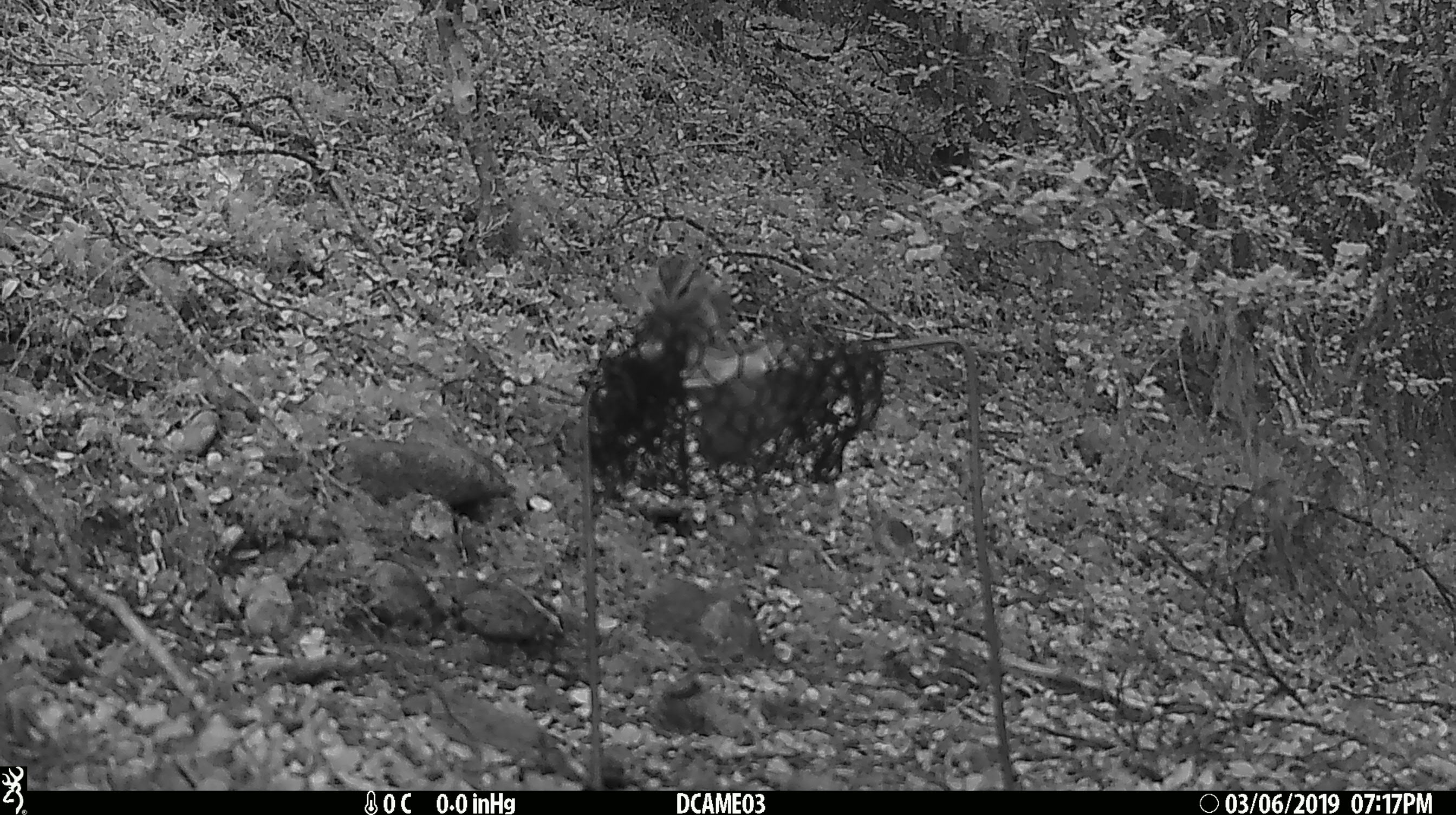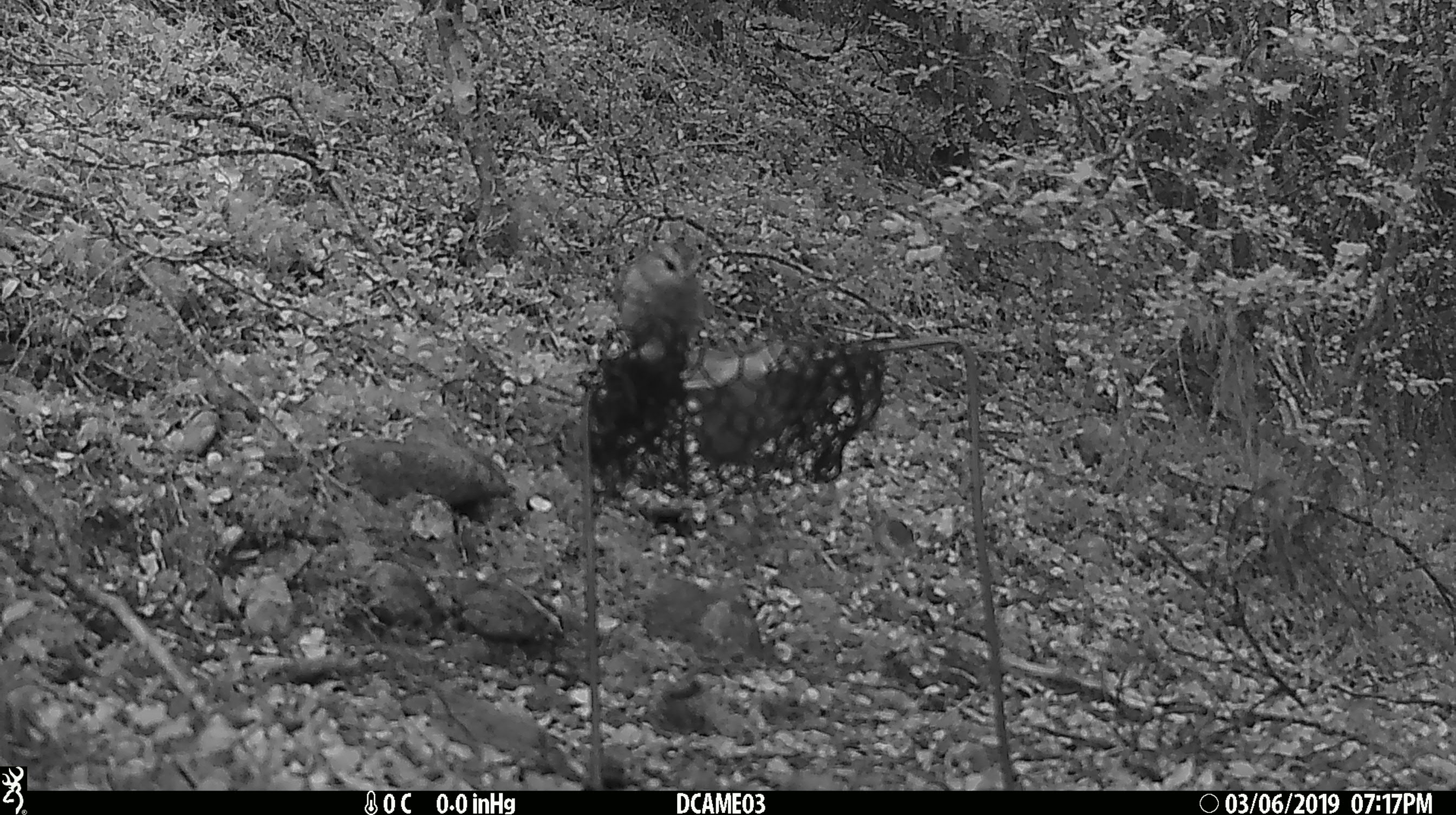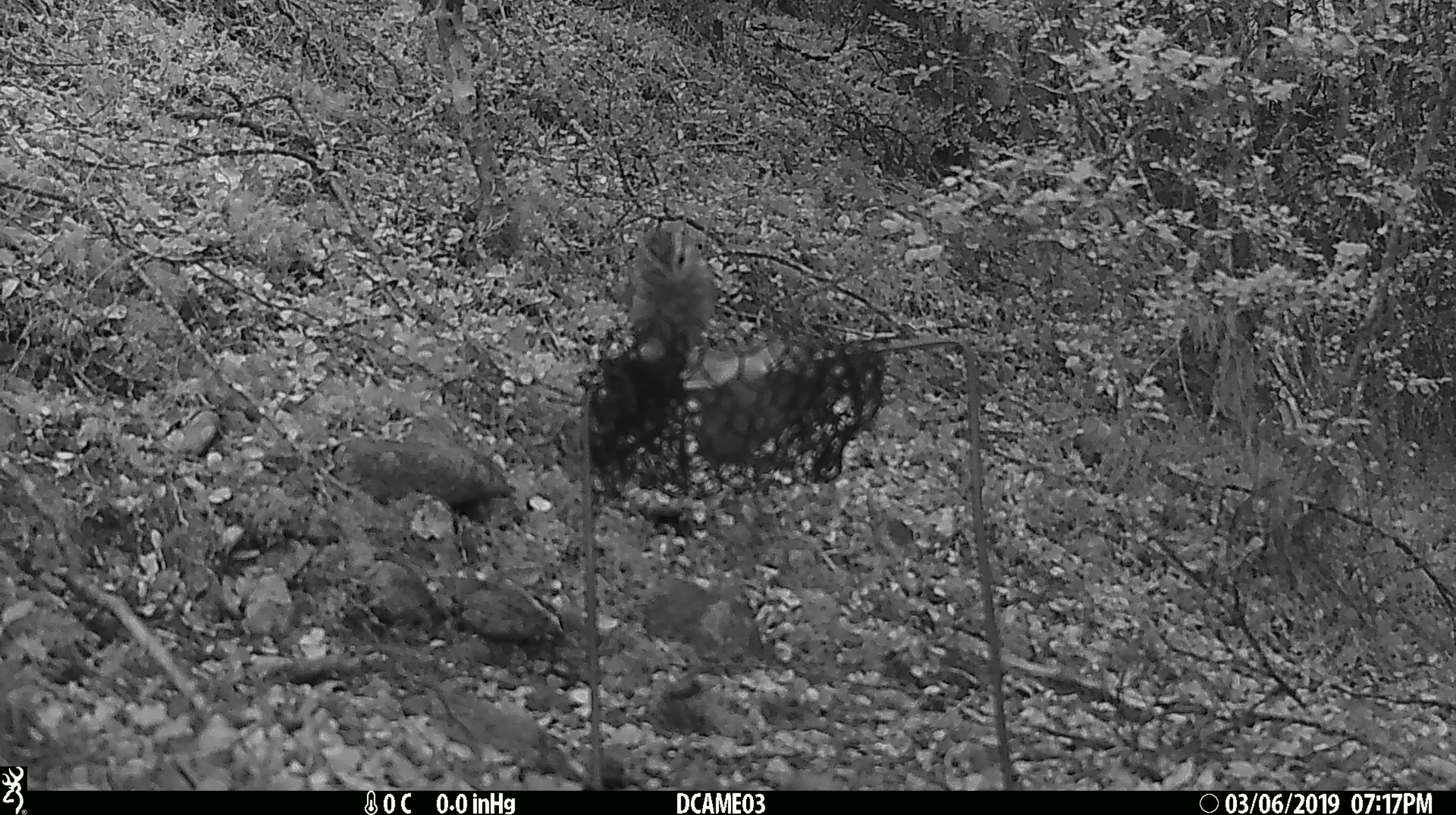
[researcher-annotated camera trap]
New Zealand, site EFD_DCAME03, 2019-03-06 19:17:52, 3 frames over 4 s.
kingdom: Animalia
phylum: Chordata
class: Aves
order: Passeriformes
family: Acanthisittidae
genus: Acanthisitta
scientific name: Acanthisitta chloris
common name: rifleman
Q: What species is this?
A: Rifleman (Acanthisitta chloris).